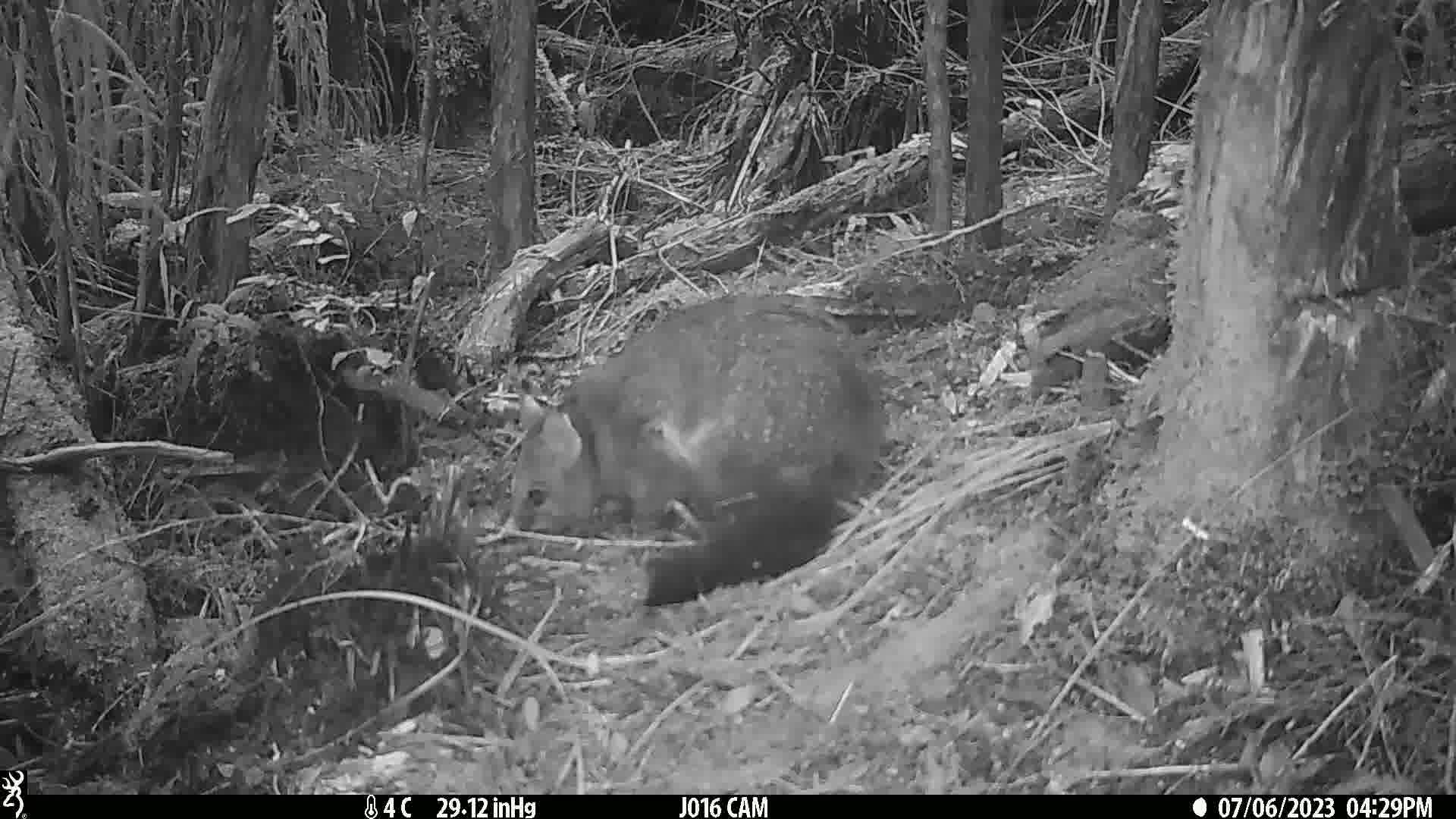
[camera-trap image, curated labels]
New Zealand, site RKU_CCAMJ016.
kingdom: Animalia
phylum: Chordata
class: Mammalia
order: Diprotodontia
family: Phalangeridae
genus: Trichosurus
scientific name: Trichosurus vulpecula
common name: common brushtail possum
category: possum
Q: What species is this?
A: Possum (common brushtail possum) (Trichosurus vulpecula).